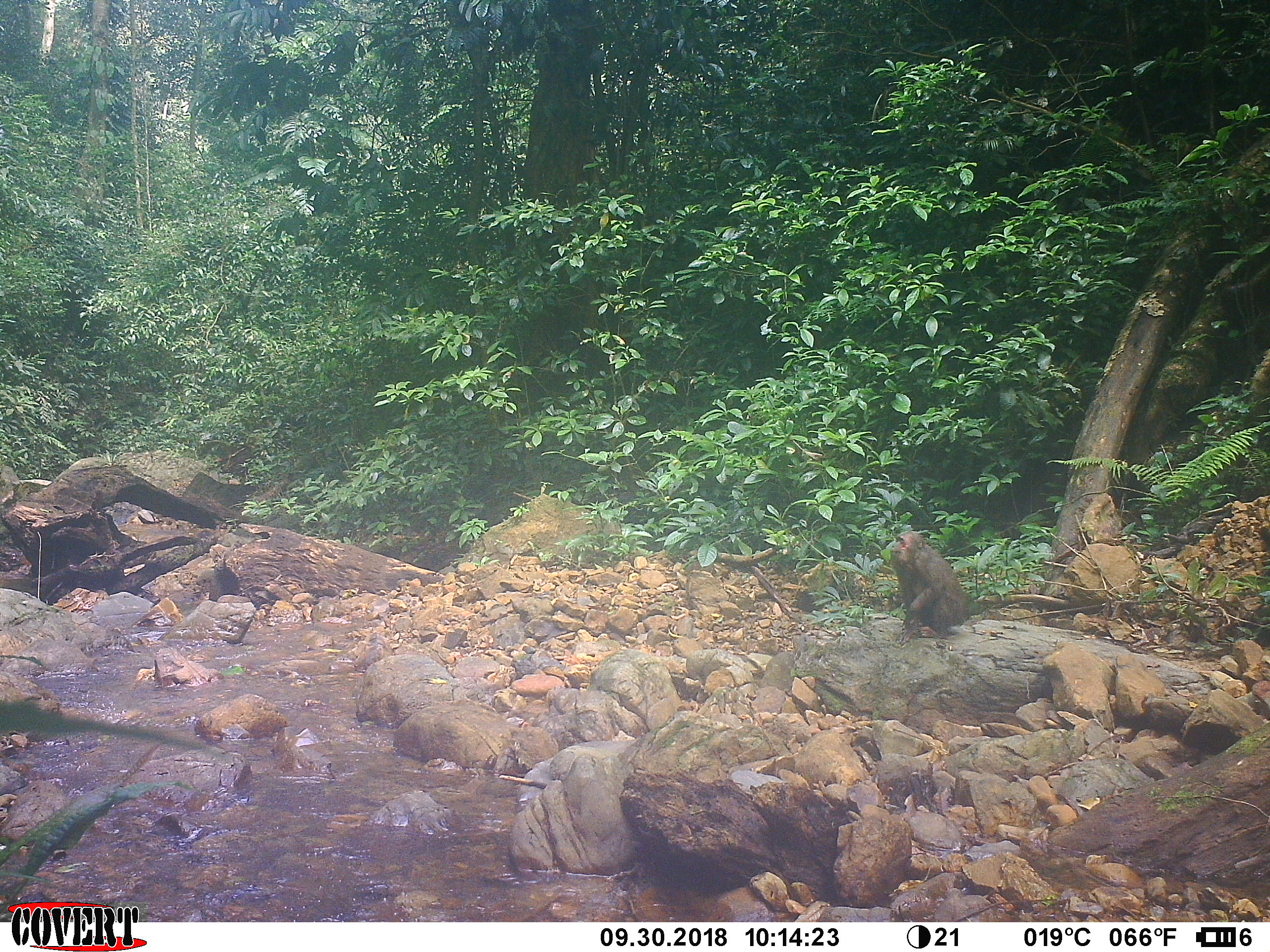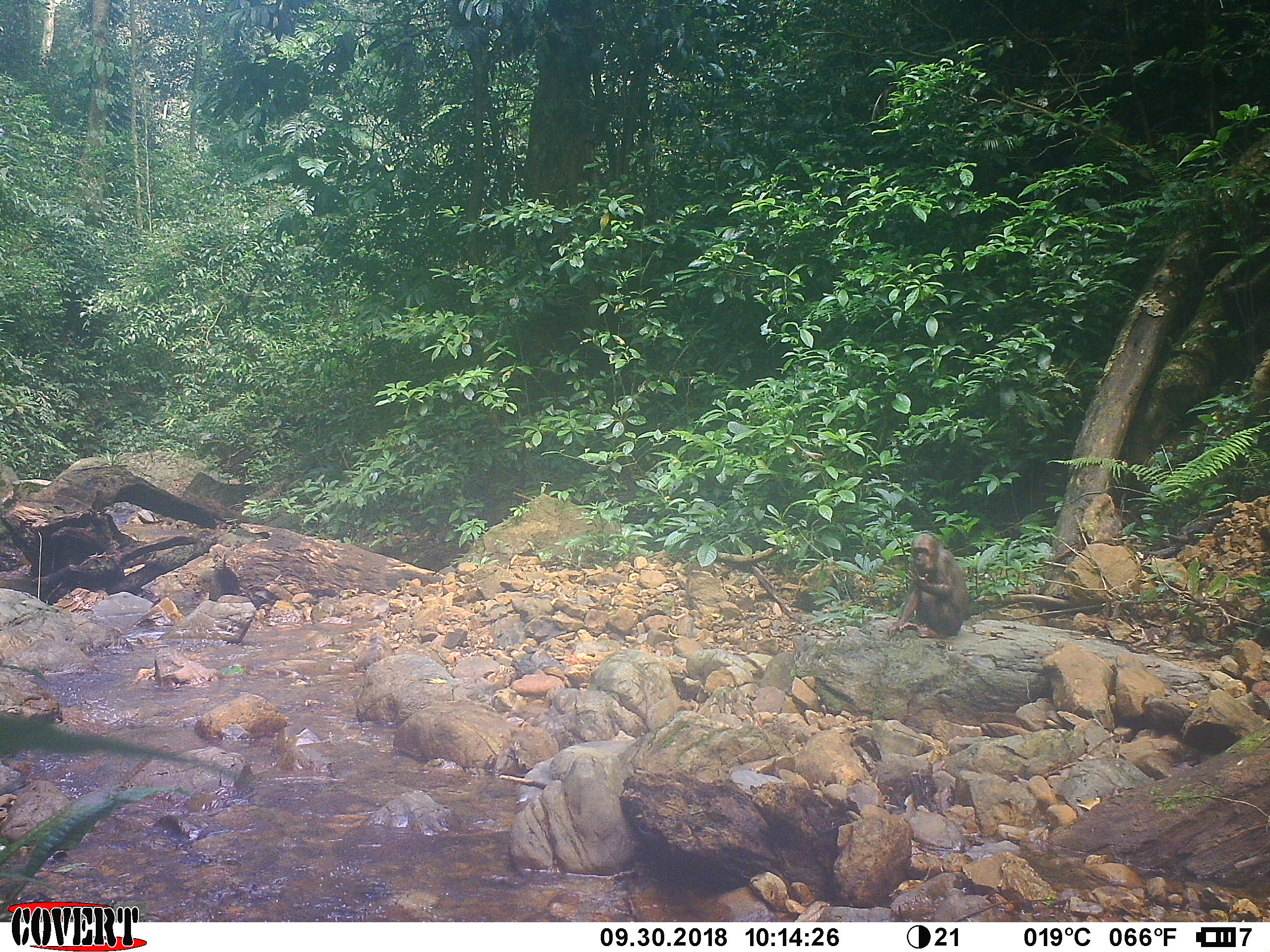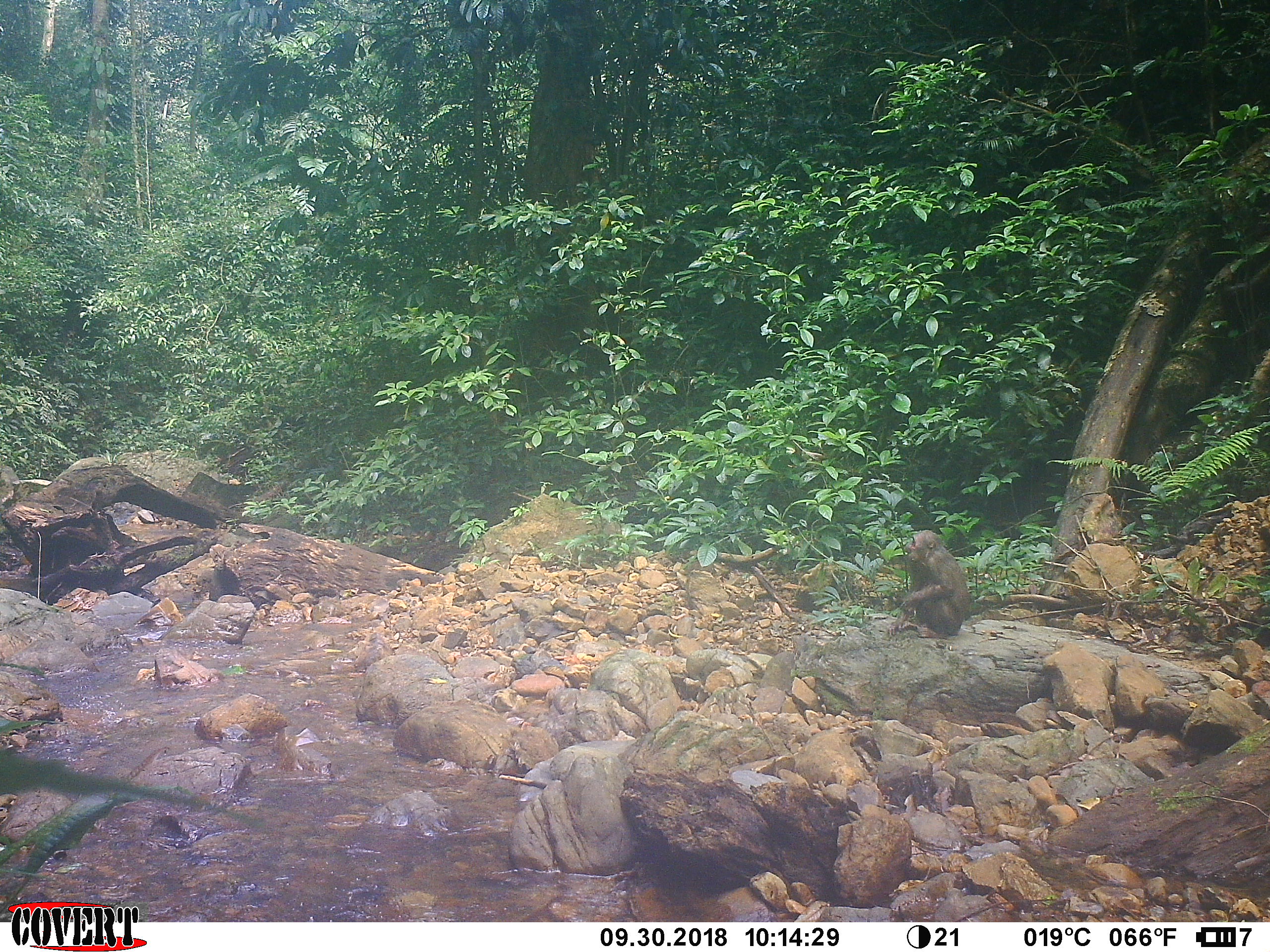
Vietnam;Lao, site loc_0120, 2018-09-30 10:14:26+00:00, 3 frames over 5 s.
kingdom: Animalia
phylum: Chordata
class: Mammalia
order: Primates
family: Cercopithecidae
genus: Macaca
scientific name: Macaca arctoides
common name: stump-tailed macaque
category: stump tailed macaque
Stump tailed macaque (stump-tailed macaque) (Macaca arctoides). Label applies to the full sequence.